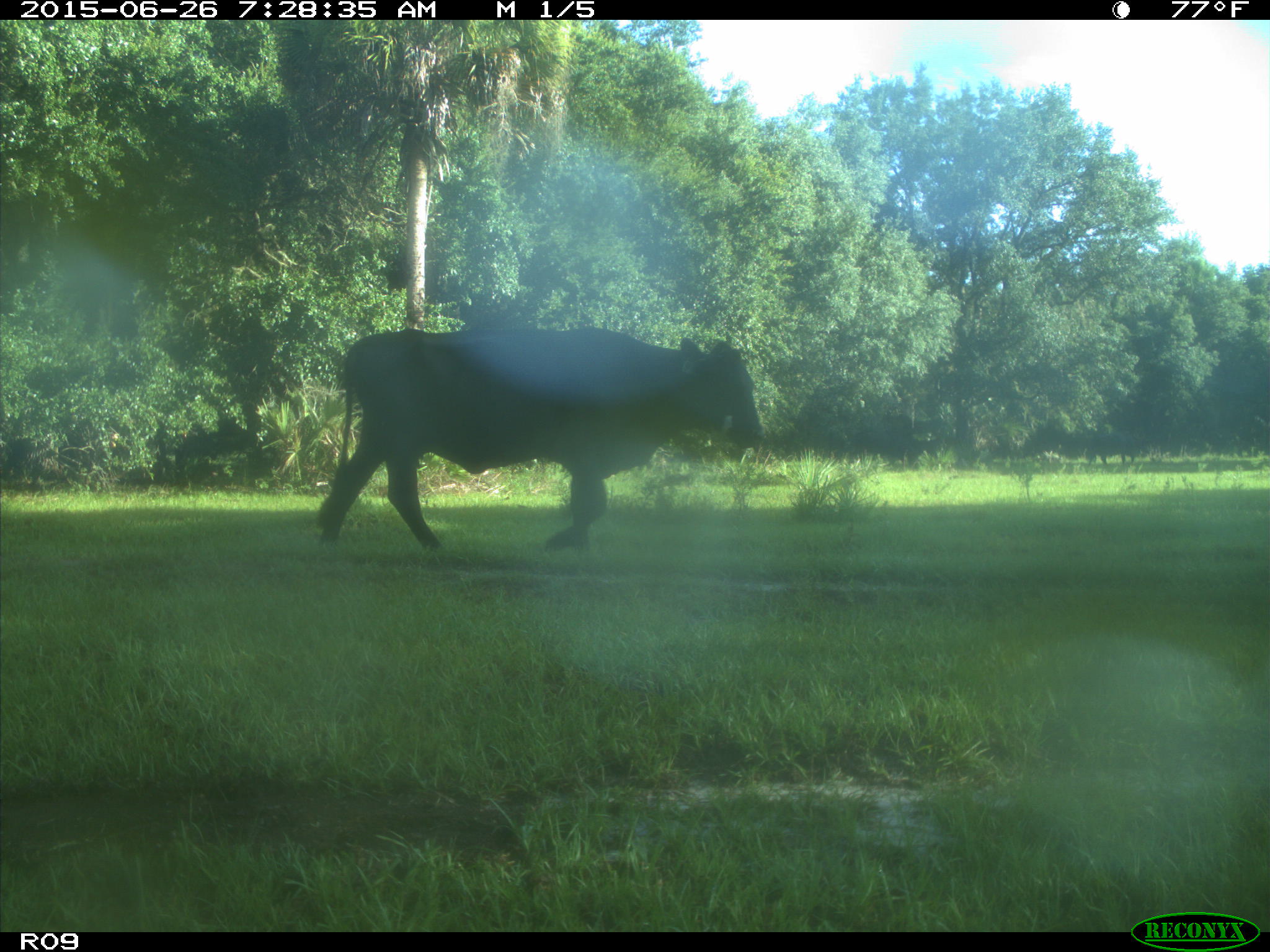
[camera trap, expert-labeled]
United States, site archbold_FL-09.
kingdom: Animalia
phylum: Chordata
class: Mammalia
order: Artiodactyla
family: Bovidae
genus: Bos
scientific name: Bos taurus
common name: domestic cow